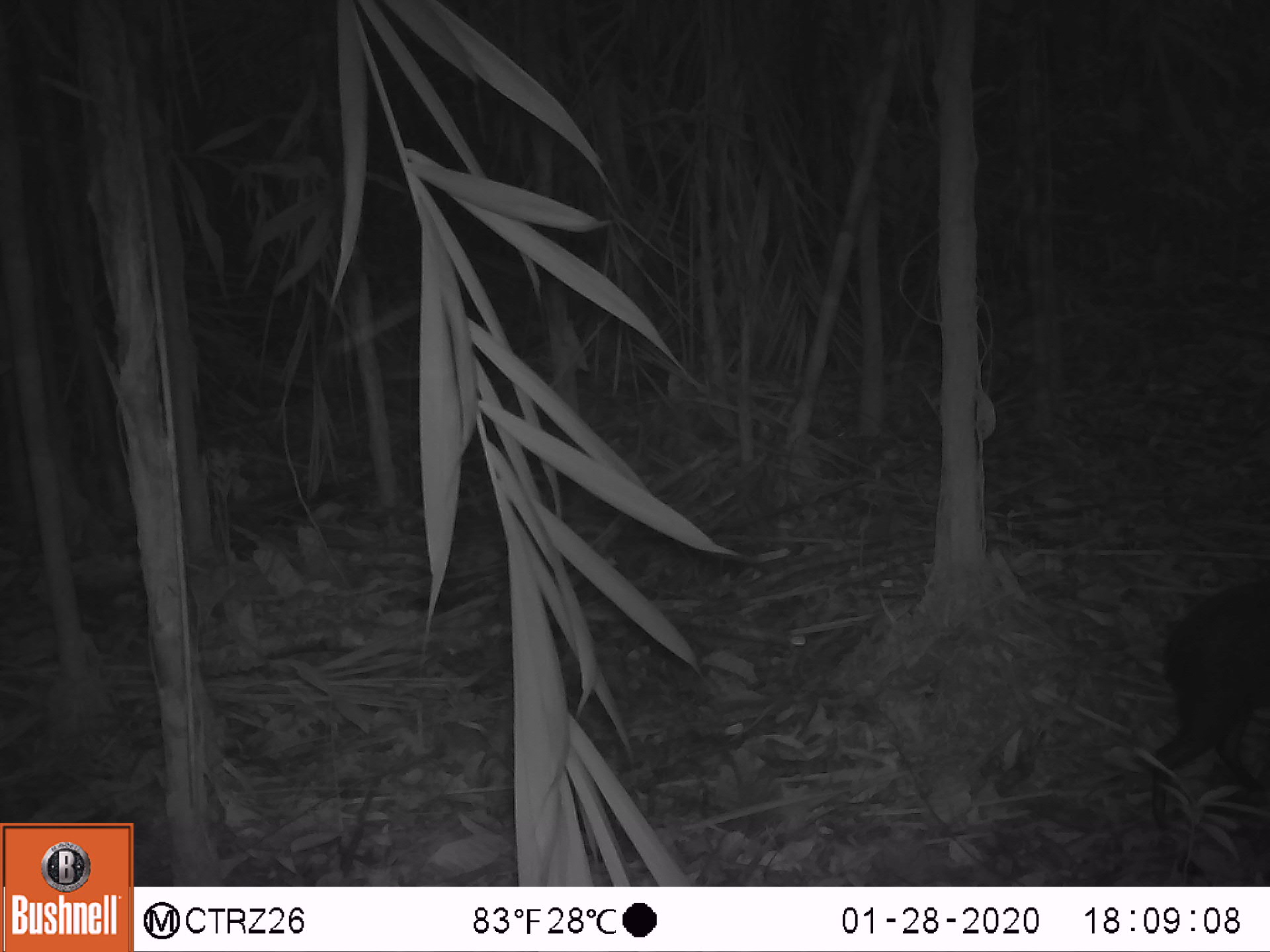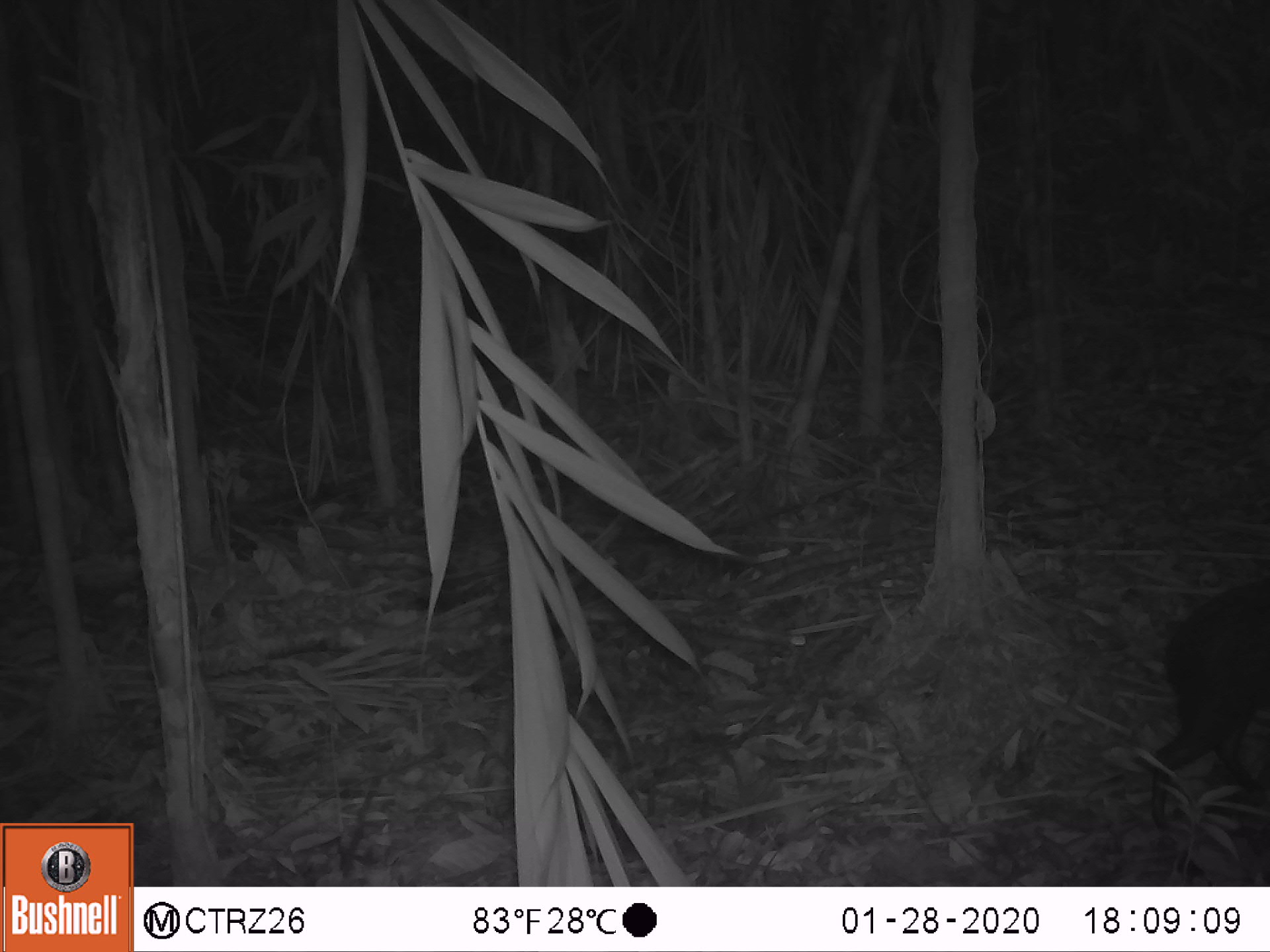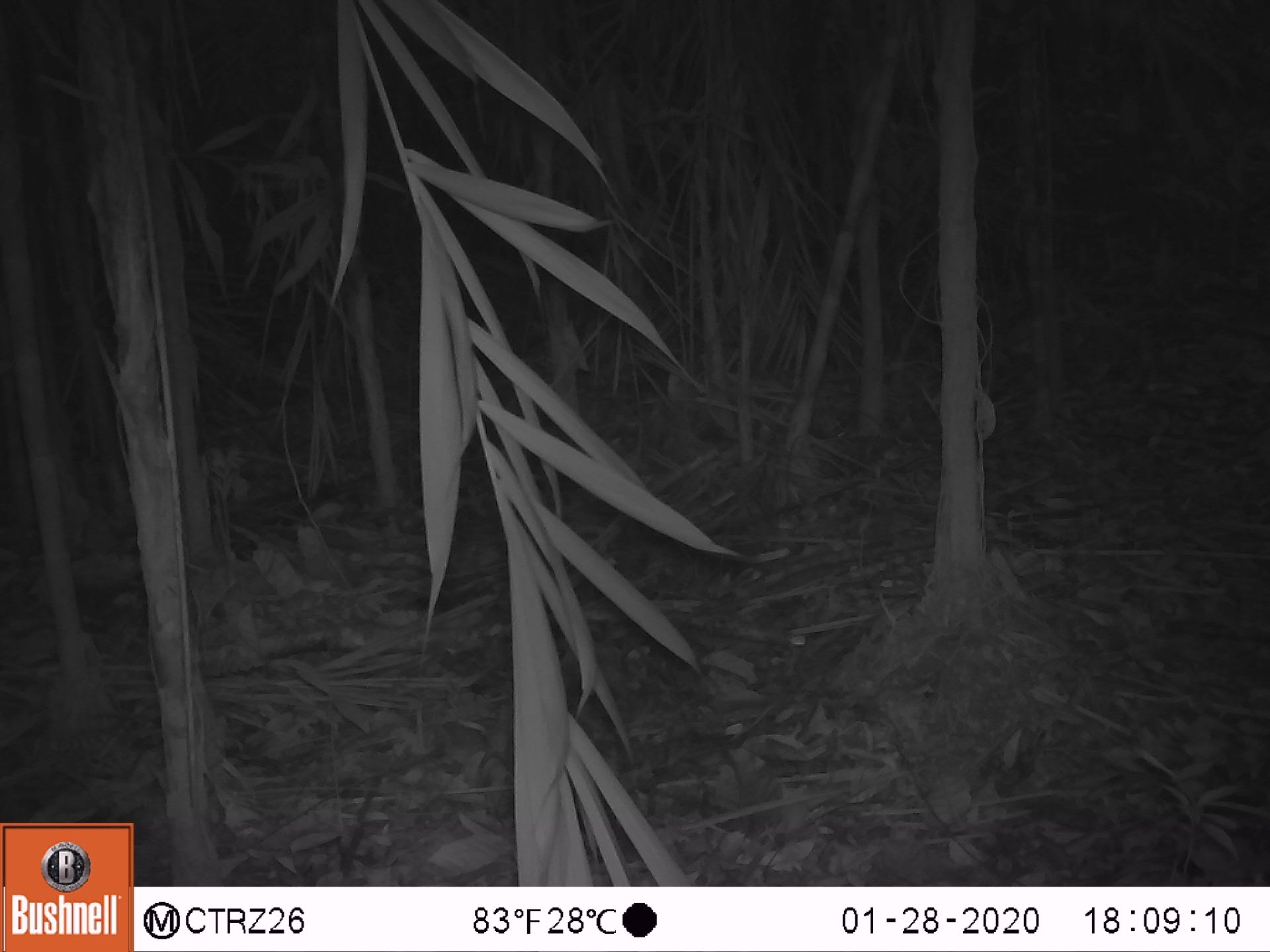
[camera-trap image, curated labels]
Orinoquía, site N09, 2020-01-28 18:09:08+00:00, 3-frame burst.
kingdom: Animalia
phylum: Chordata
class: Mammalia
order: Rodentia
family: Dasyproctidae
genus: Dasyprocta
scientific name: Dasyprocta fuliginosa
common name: black agouti